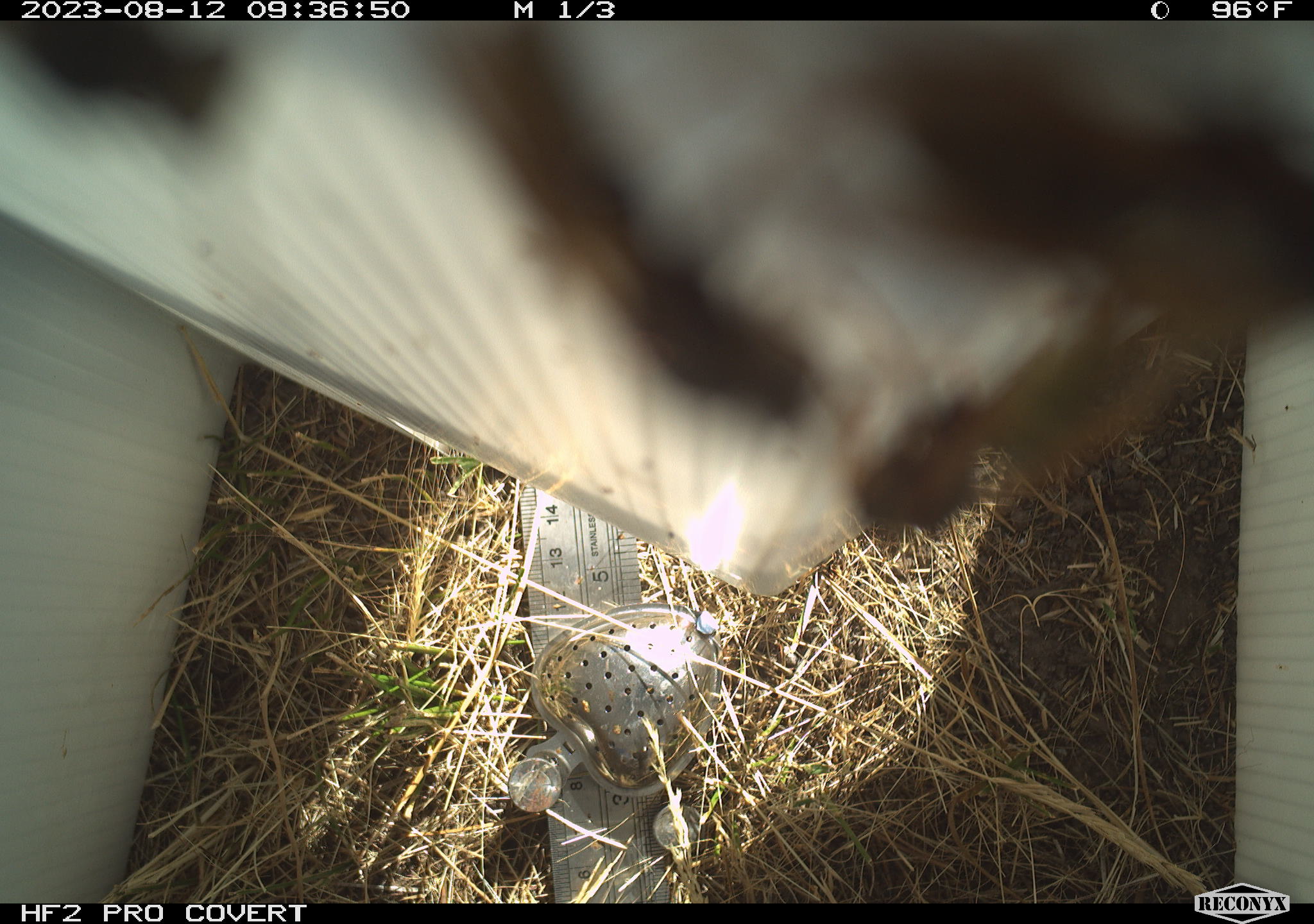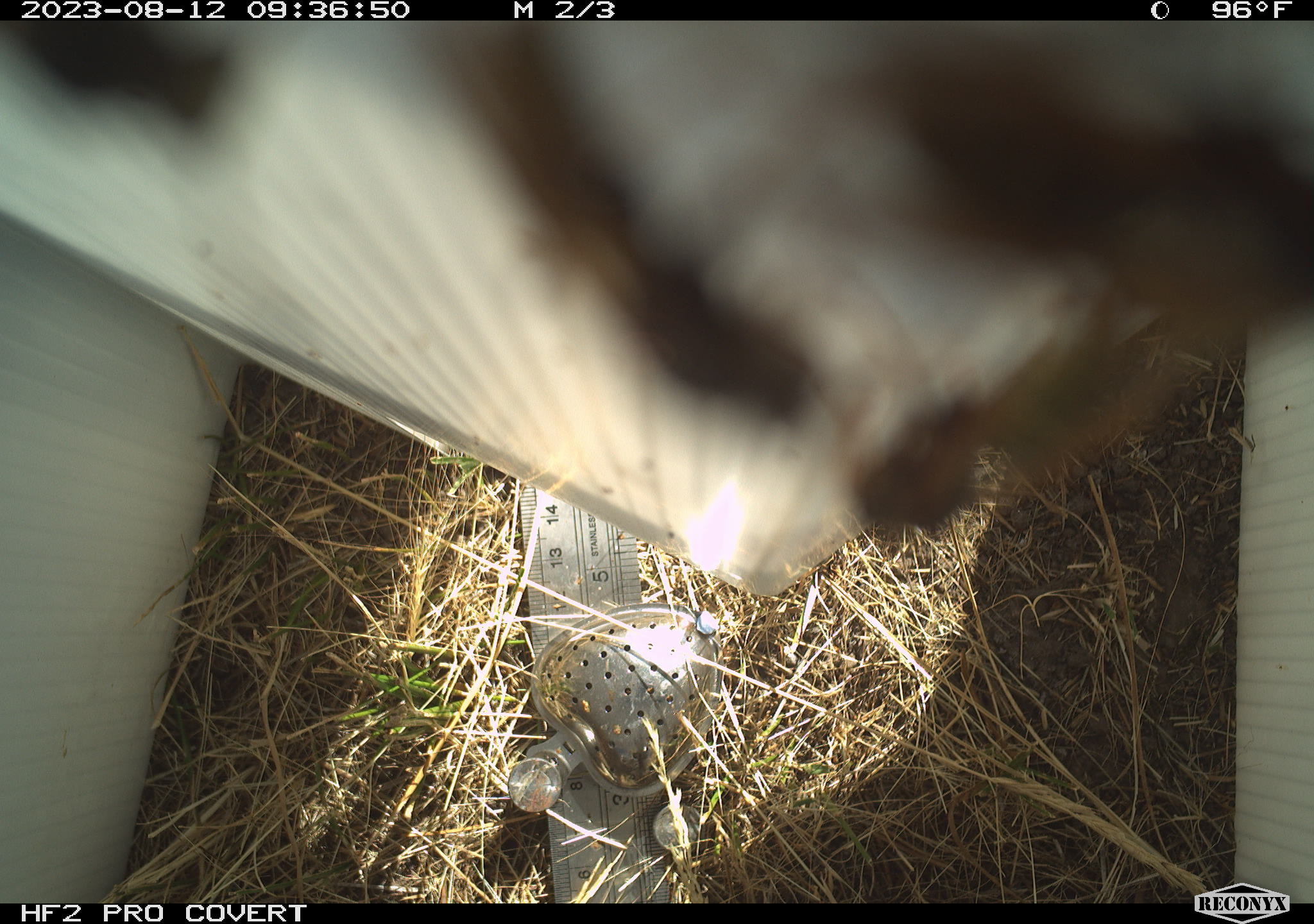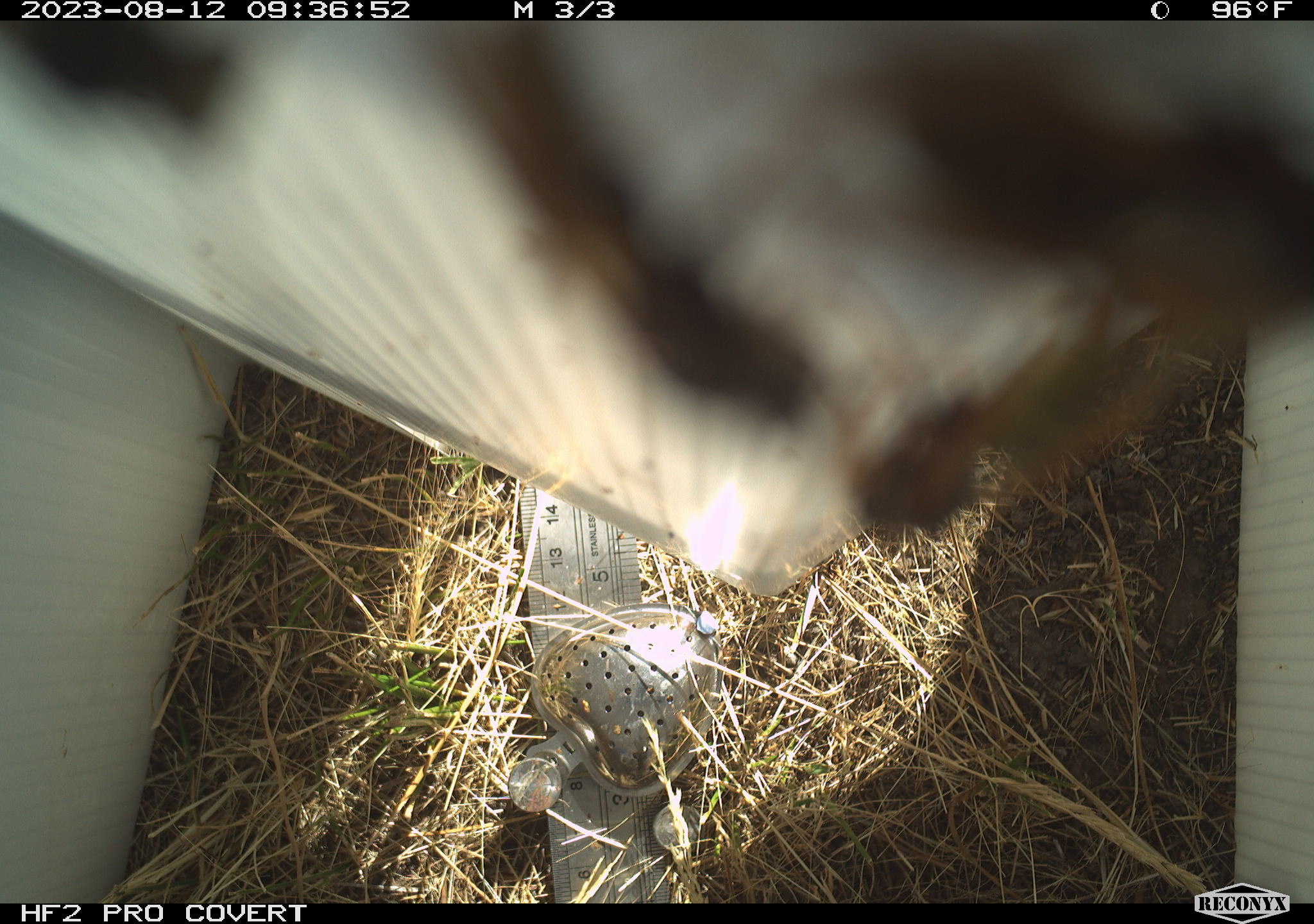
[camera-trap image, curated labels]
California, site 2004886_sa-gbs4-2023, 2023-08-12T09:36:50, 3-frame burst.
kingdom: Animalia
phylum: Arthropoda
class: Insecta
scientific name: Insecta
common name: insect